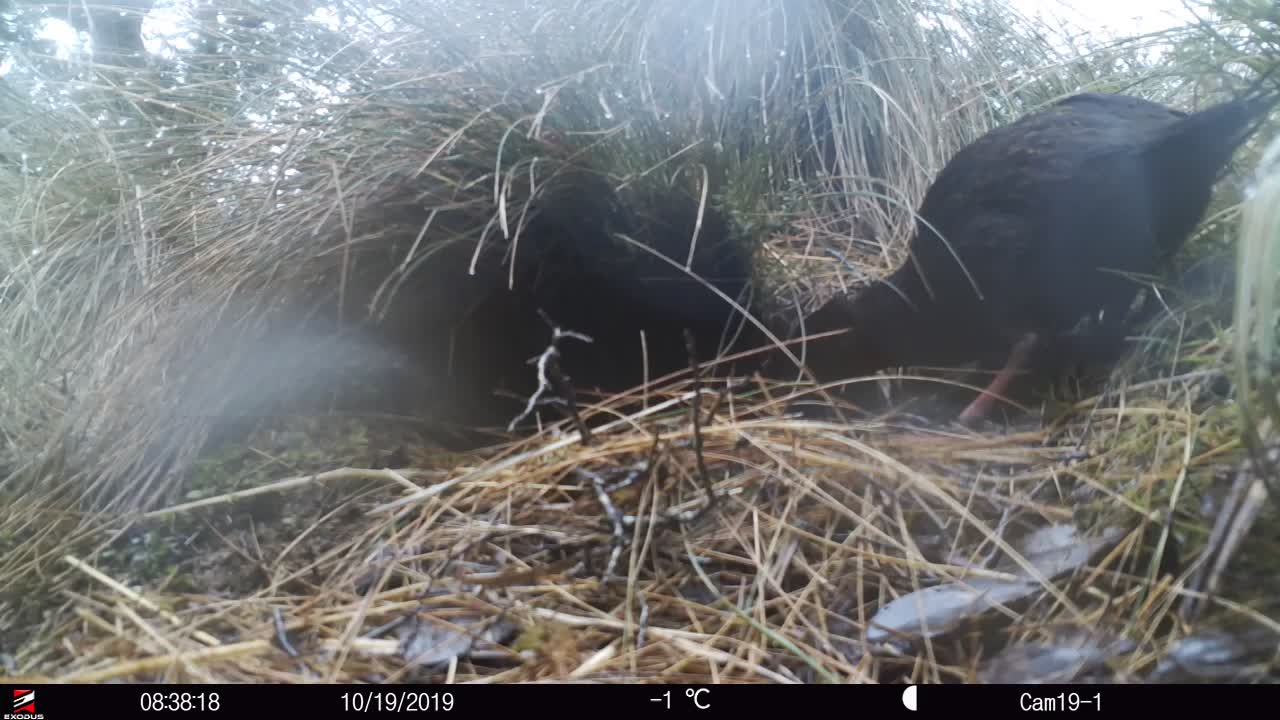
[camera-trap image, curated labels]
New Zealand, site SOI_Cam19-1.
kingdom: Animalia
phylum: Chordata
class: Aves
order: Gruiformes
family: Rallidae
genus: Gallirallus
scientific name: Gallirallus australis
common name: weka